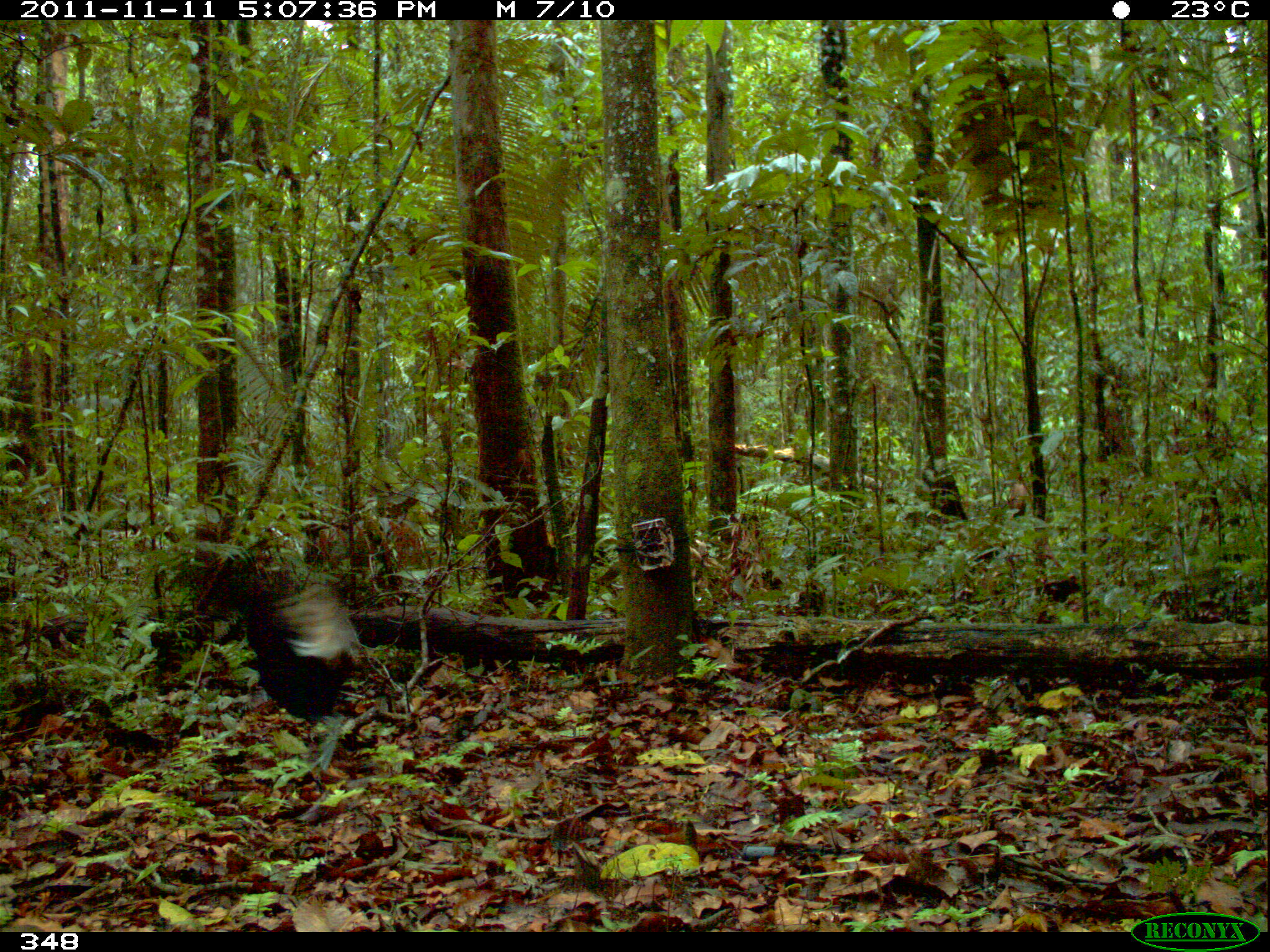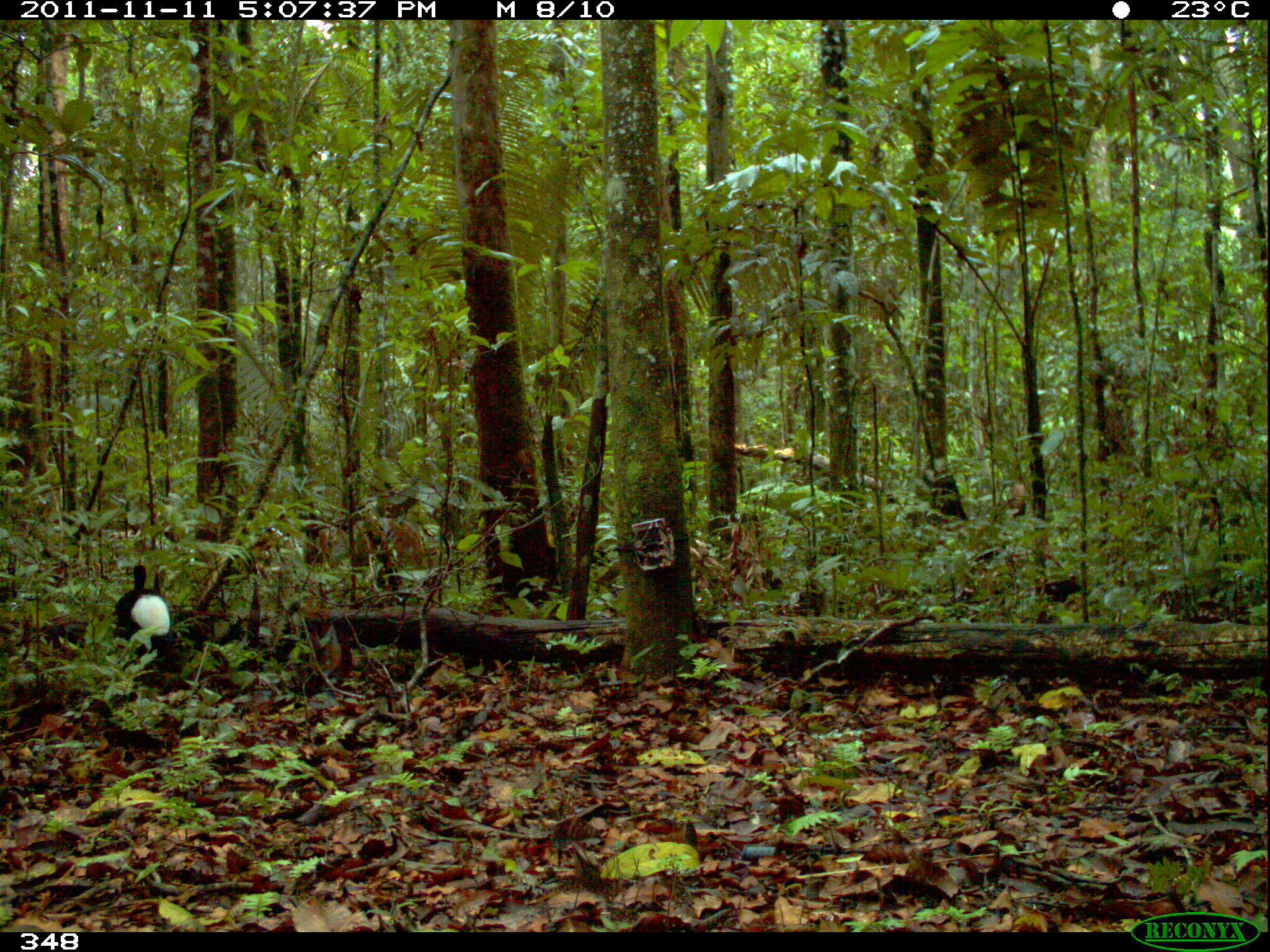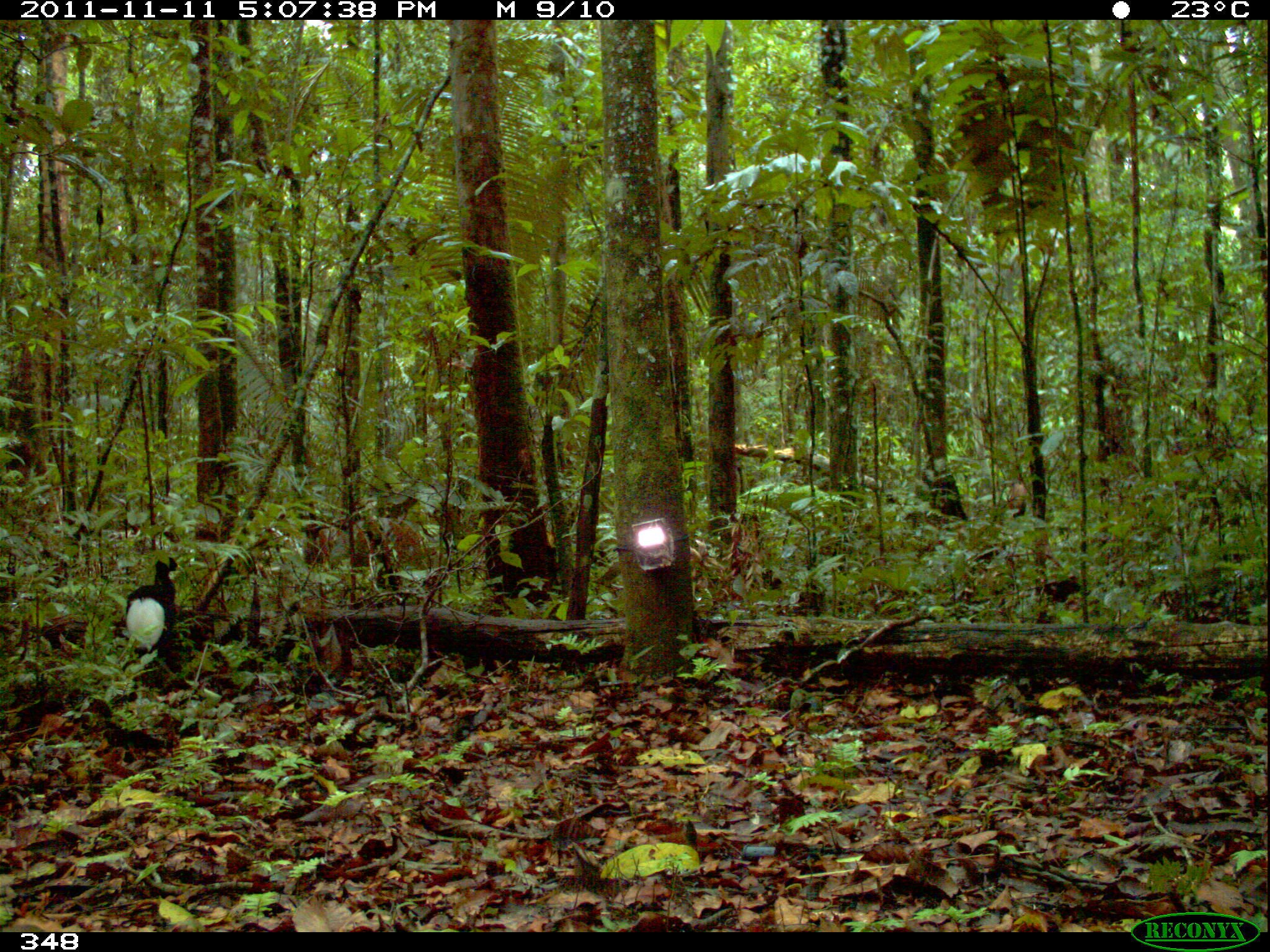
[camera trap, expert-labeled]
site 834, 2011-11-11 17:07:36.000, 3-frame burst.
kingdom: Animalia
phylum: Chordata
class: Aves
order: Gruiformes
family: Psophiidae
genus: Psophia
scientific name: Psophia leucoptera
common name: pale-winged trumpeter